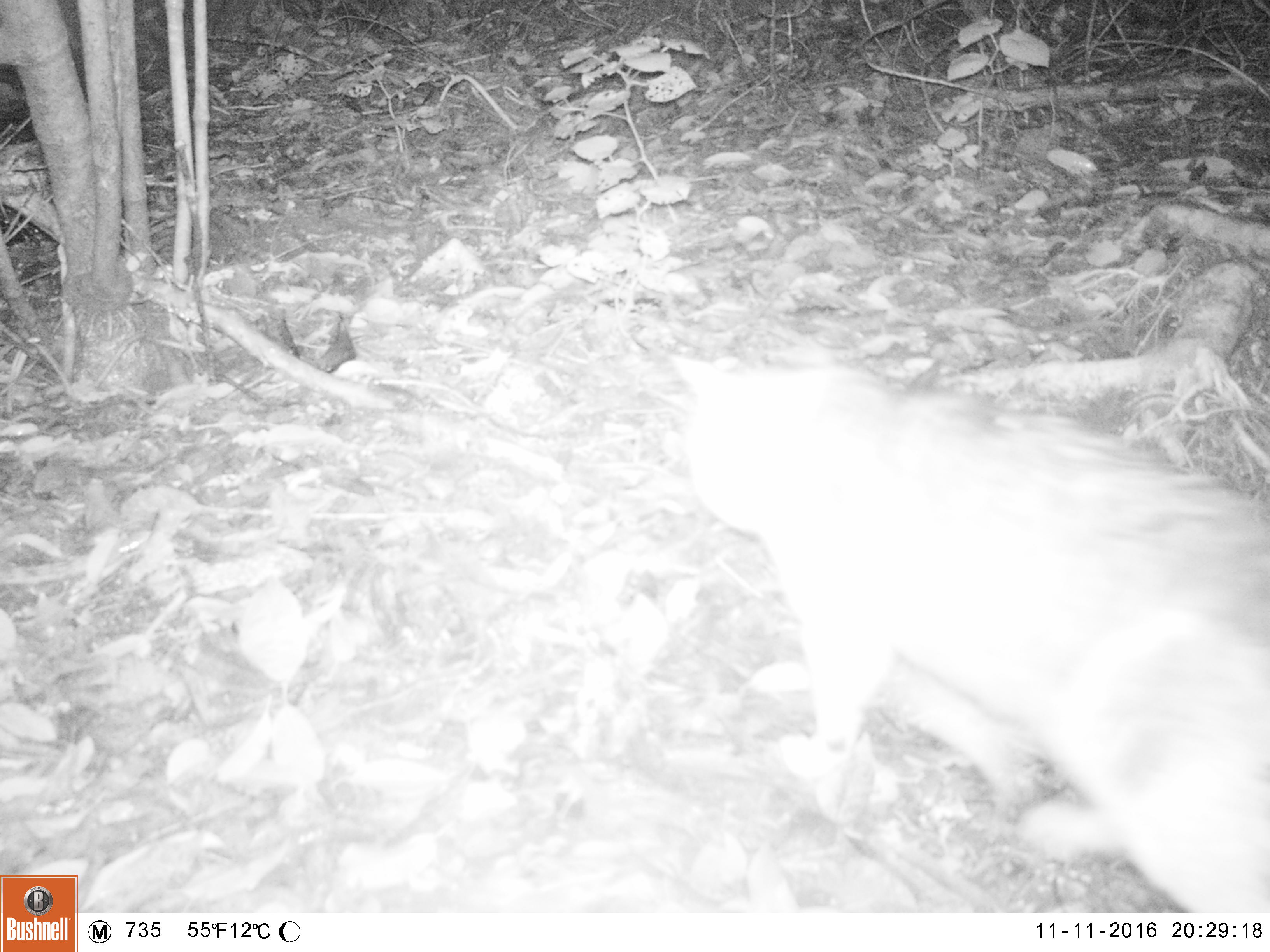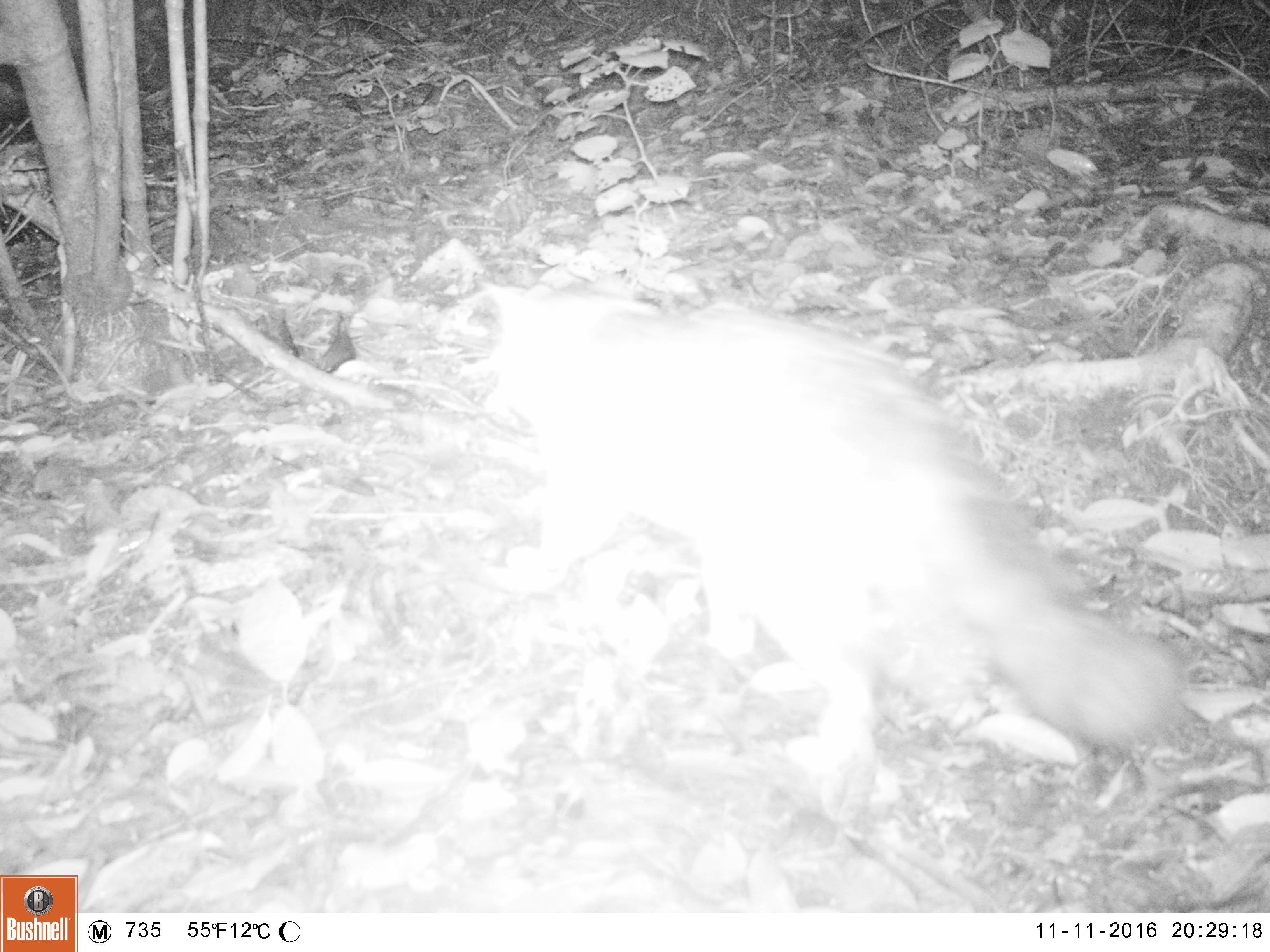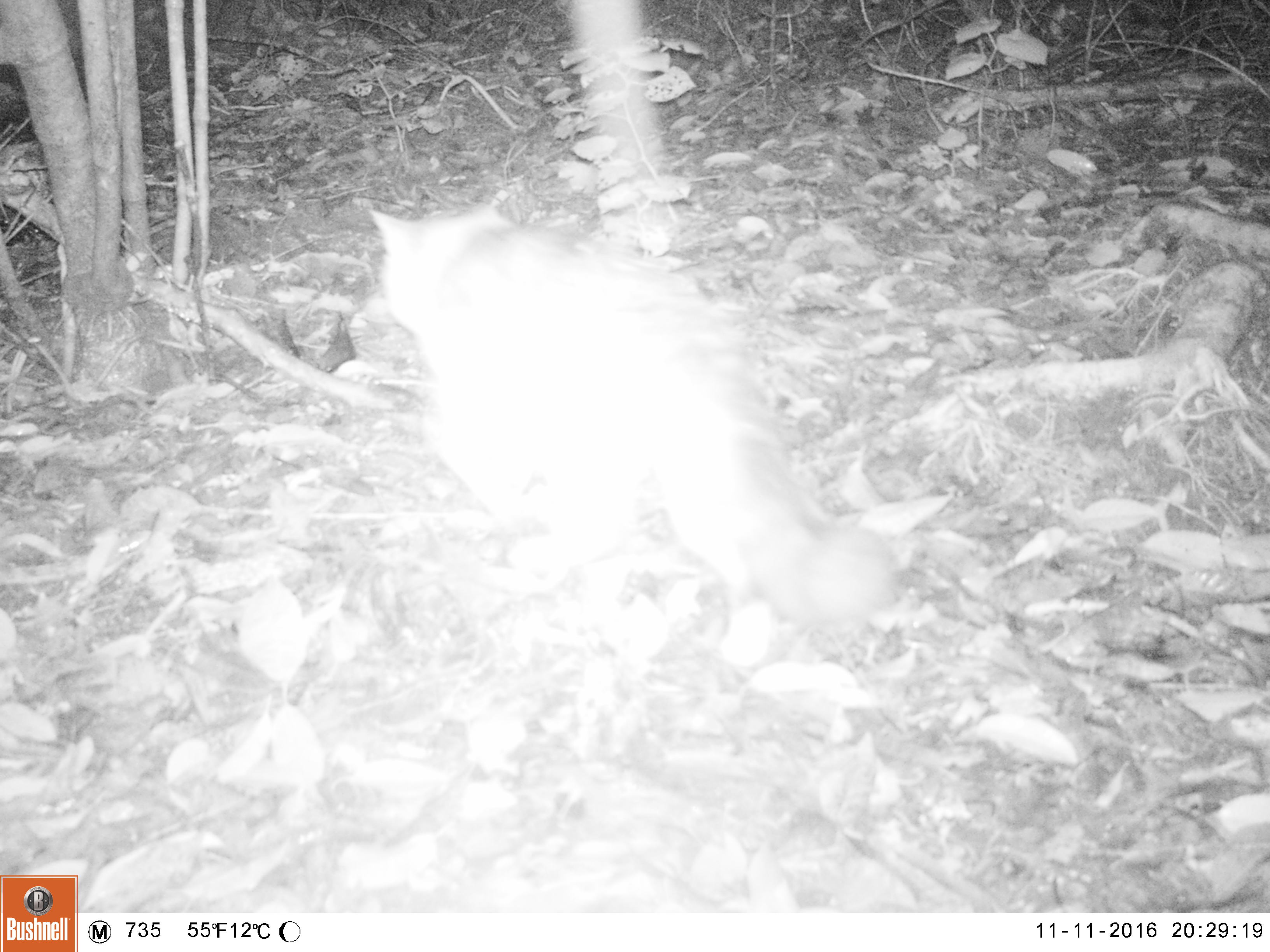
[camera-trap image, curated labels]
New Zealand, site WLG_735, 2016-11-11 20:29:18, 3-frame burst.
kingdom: Animalia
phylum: Chordata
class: Mammalia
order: Carnivora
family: Felidae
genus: Felis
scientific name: Felis catus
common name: domestic cat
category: cat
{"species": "cat (domestic cat) (Felis catus)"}